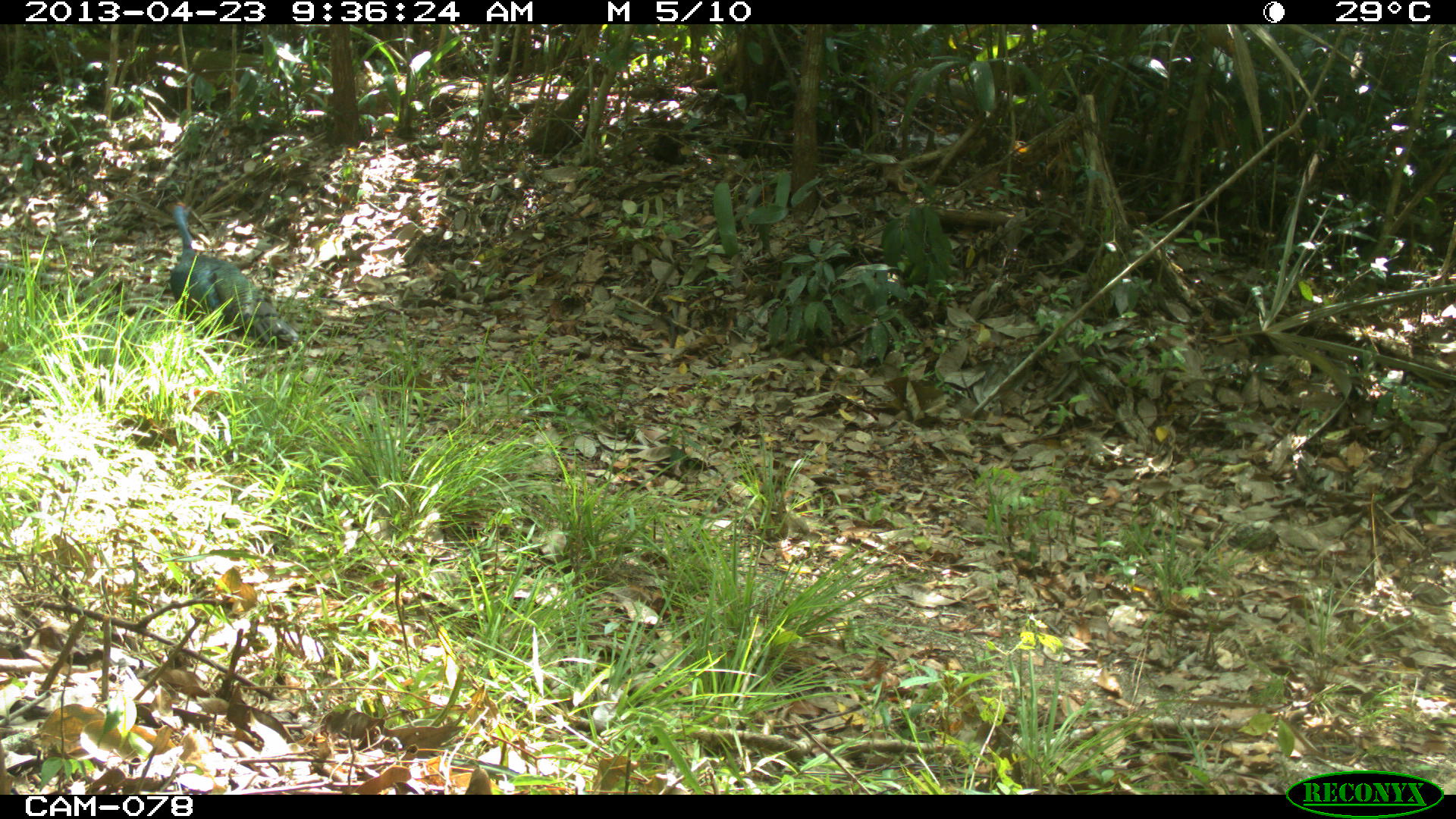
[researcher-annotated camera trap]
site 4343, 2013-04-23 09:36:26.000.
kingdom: Animalia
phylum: Chordata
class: Aves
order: Galliformes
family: Phasianidae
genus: Meleagris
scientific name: Meleagris ocellata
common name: ocellated turkey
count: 1